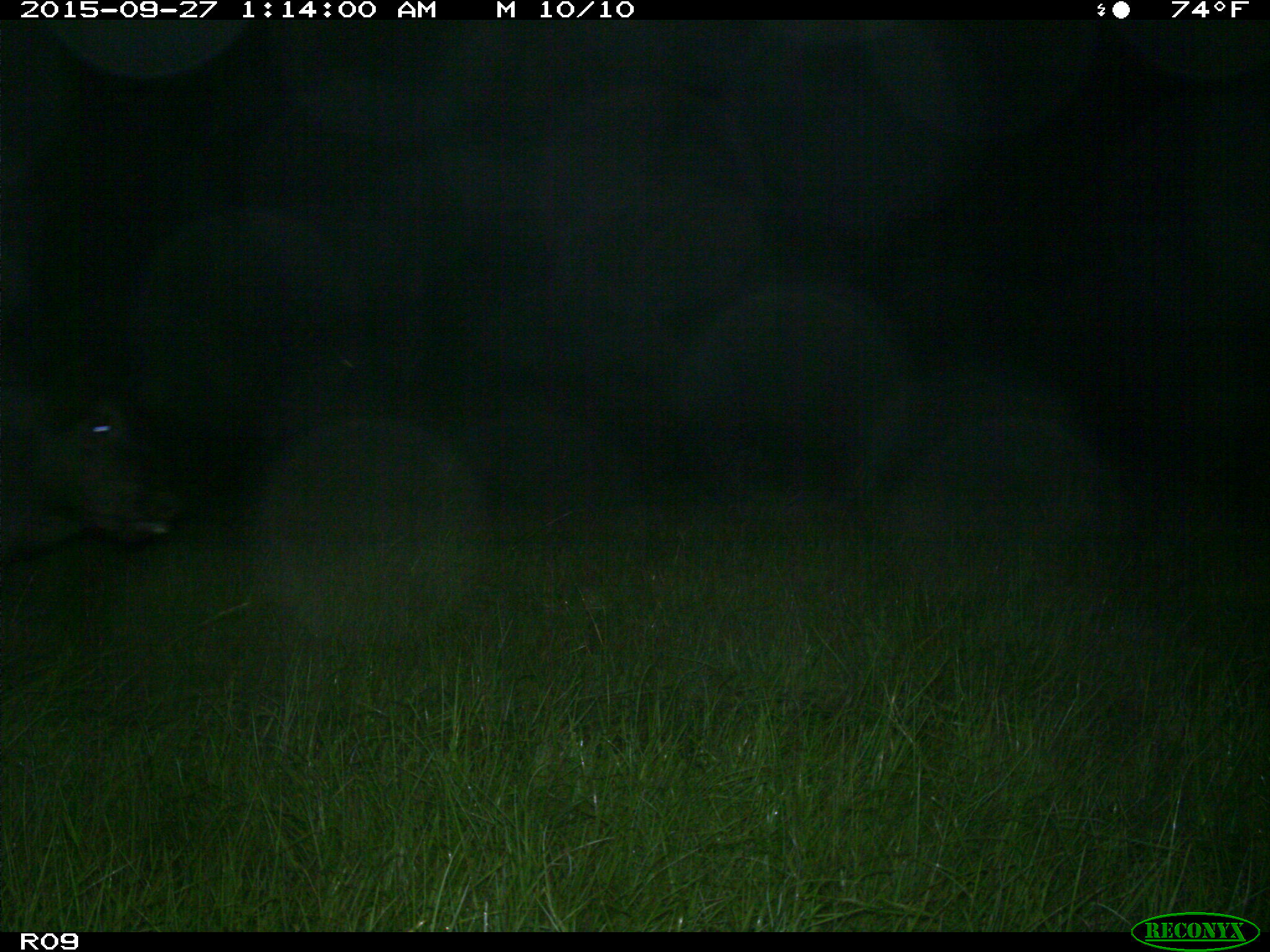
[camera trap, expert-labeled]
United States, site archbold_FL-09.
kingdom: Animalia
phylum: Chordata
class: Mammalia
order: Artiodactyla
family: Bovidae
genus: Bos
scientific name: Bos taurus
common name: domestic cow